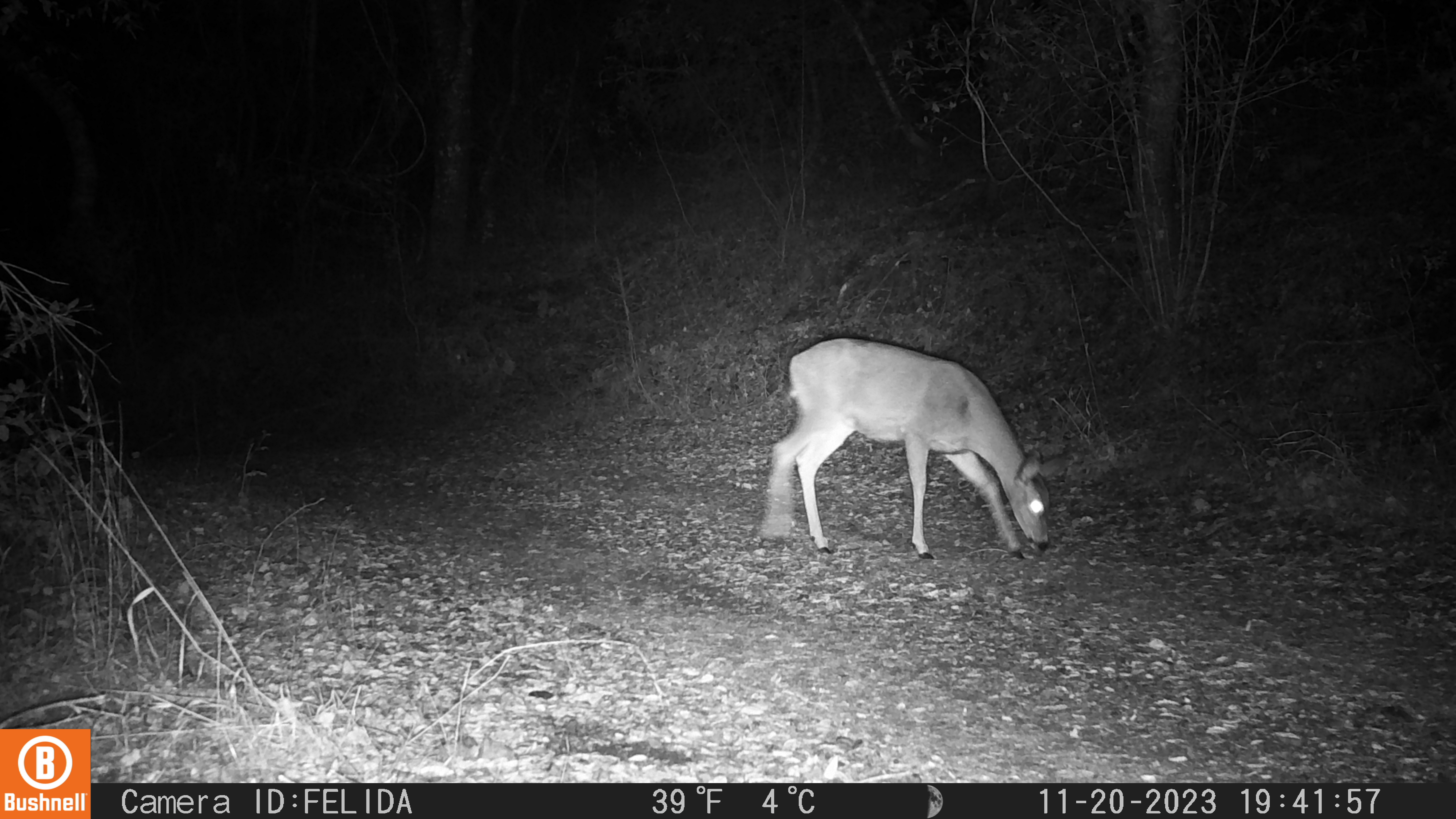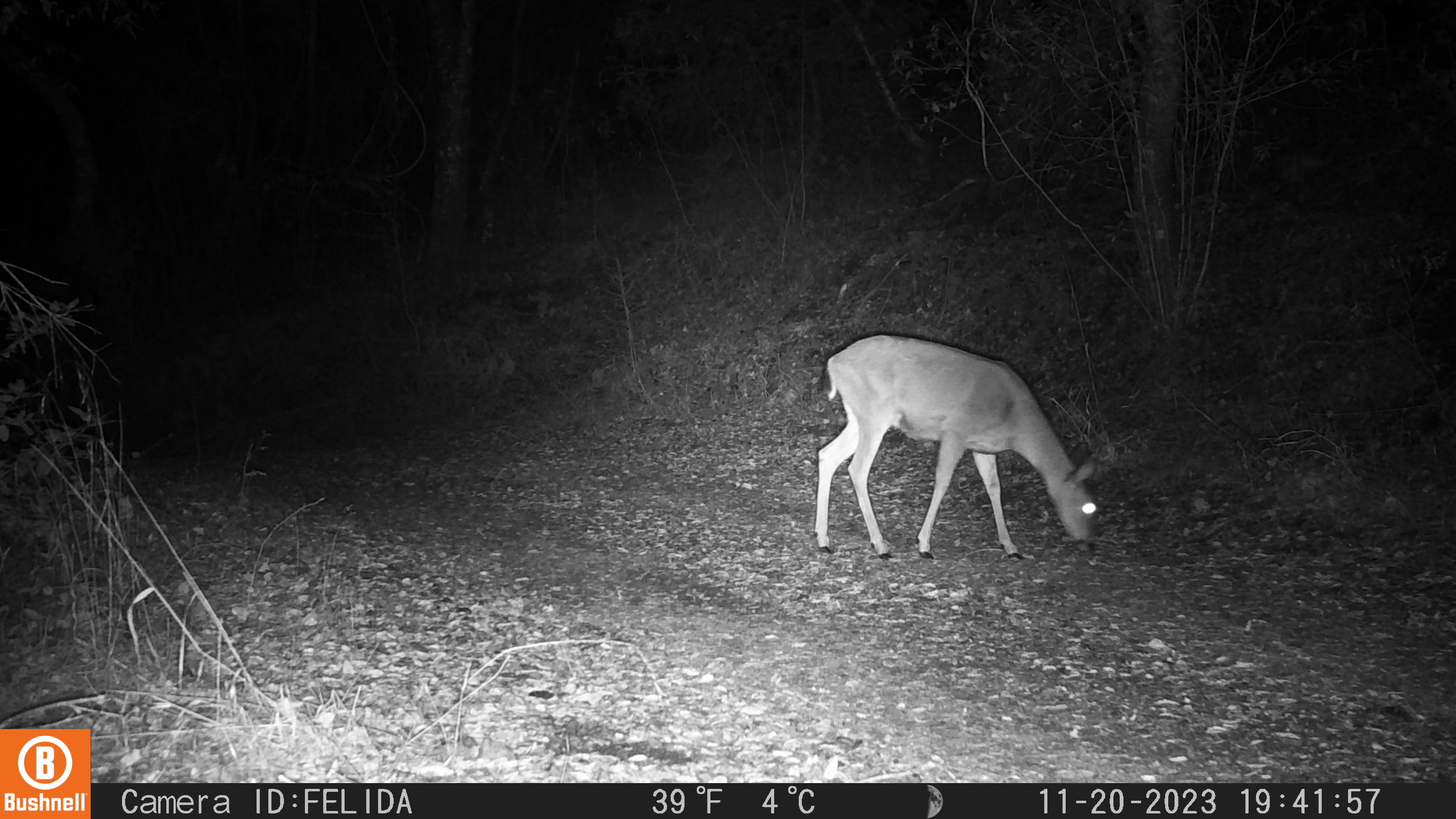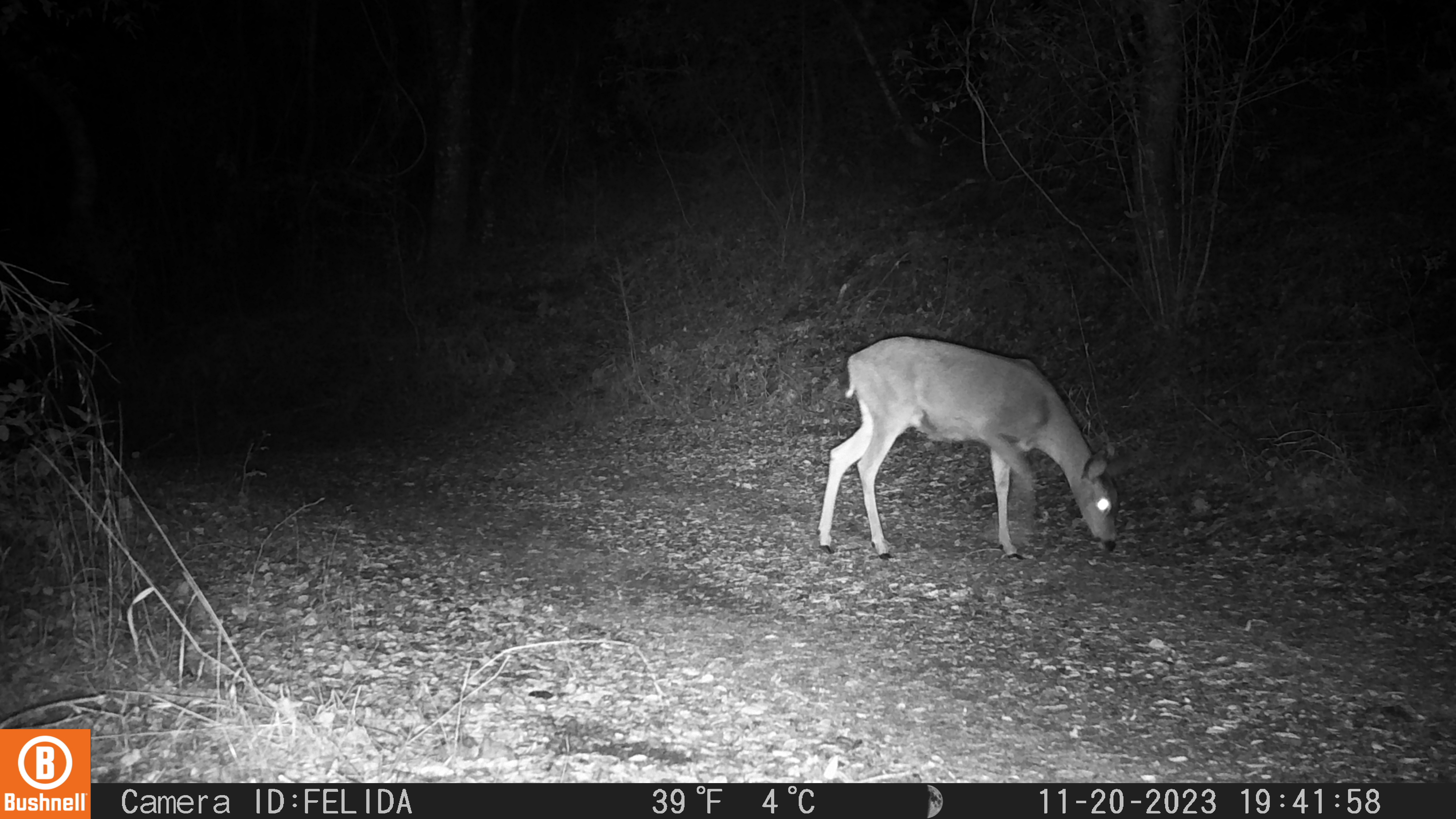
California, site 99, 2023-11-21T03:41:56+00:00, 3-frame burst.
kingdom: Animalia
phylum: Chordata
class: Mammalia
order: Artiodactyla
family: Cervidae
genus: Odocoileus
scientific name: Odocoileus hemionus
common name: mule deer